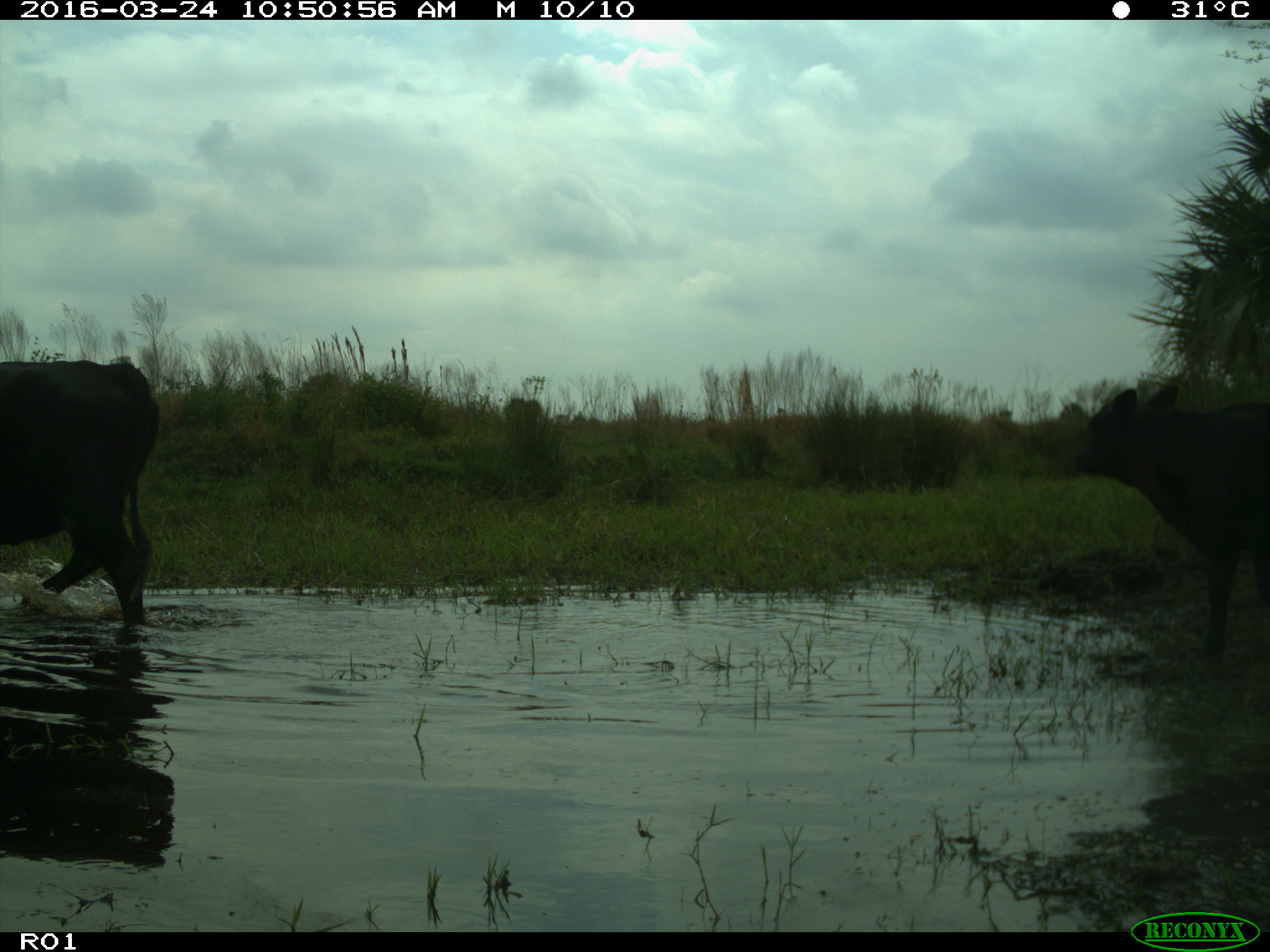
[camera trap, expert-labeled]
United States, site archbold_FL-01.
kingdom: Animalia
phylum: Chordata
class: Mammalia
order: Artiodactyla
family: Bovidae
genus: Bos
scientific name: Bos taurus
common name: domestic cow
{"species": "Bos taurus (domestic cow)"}